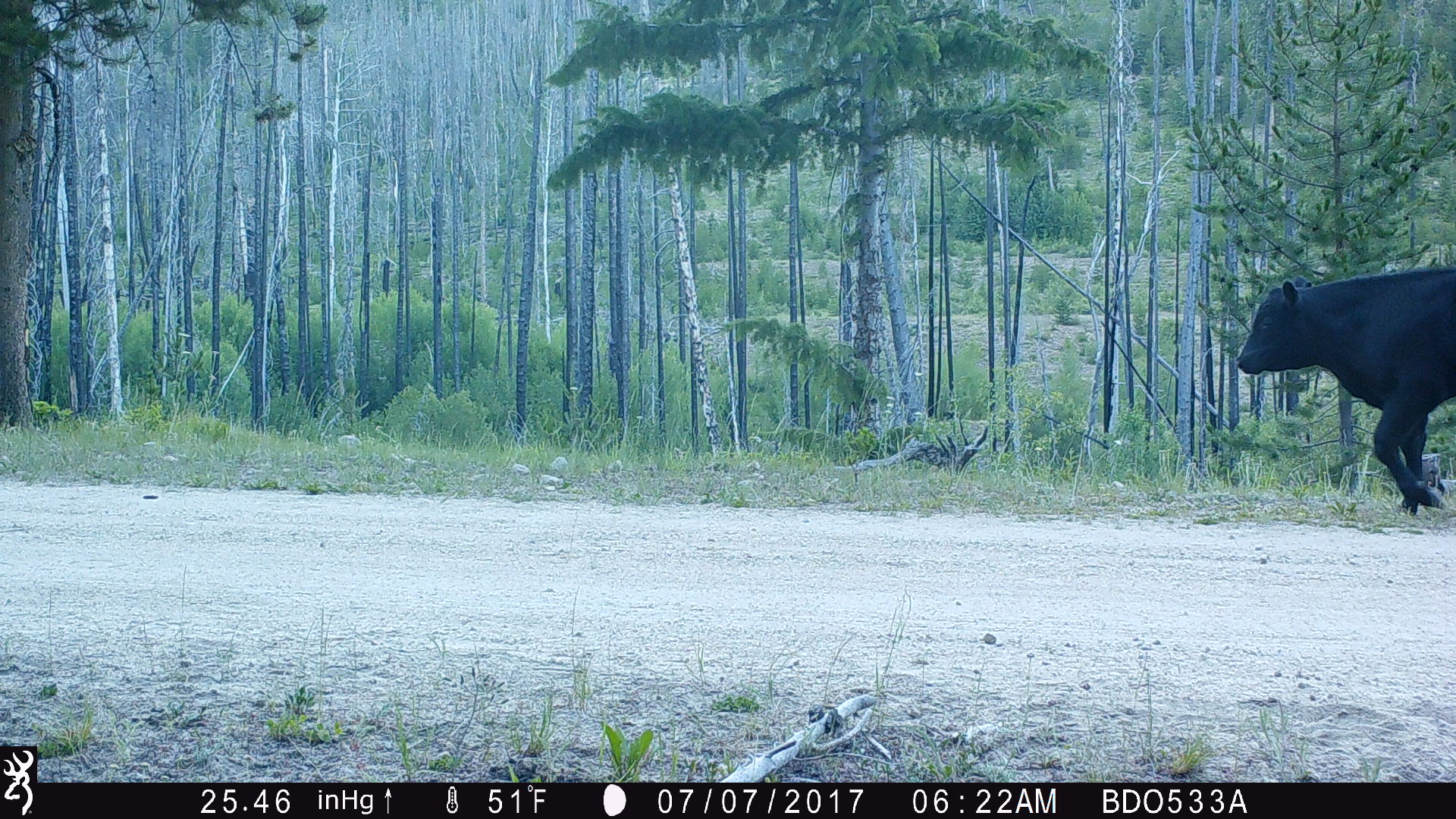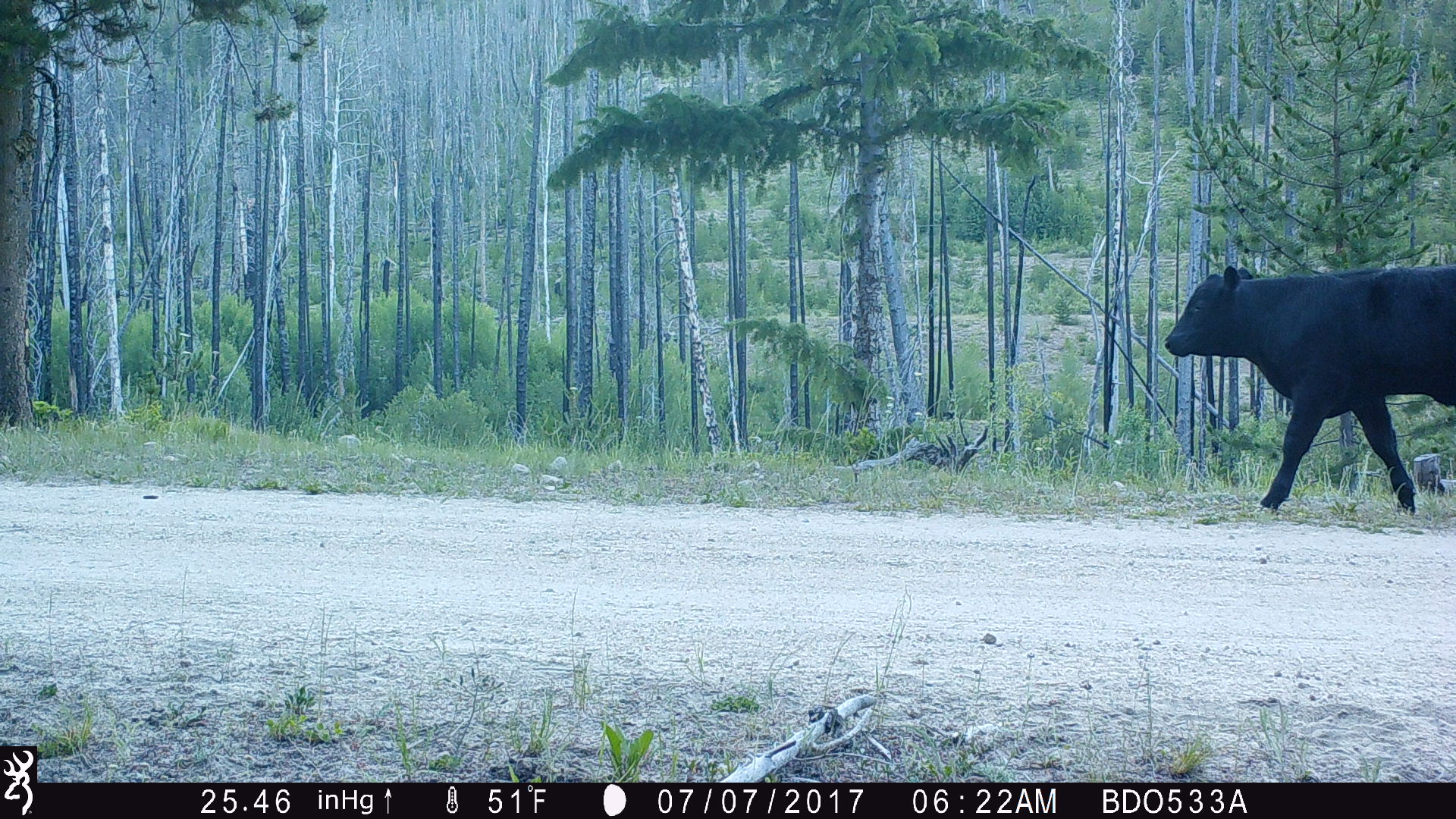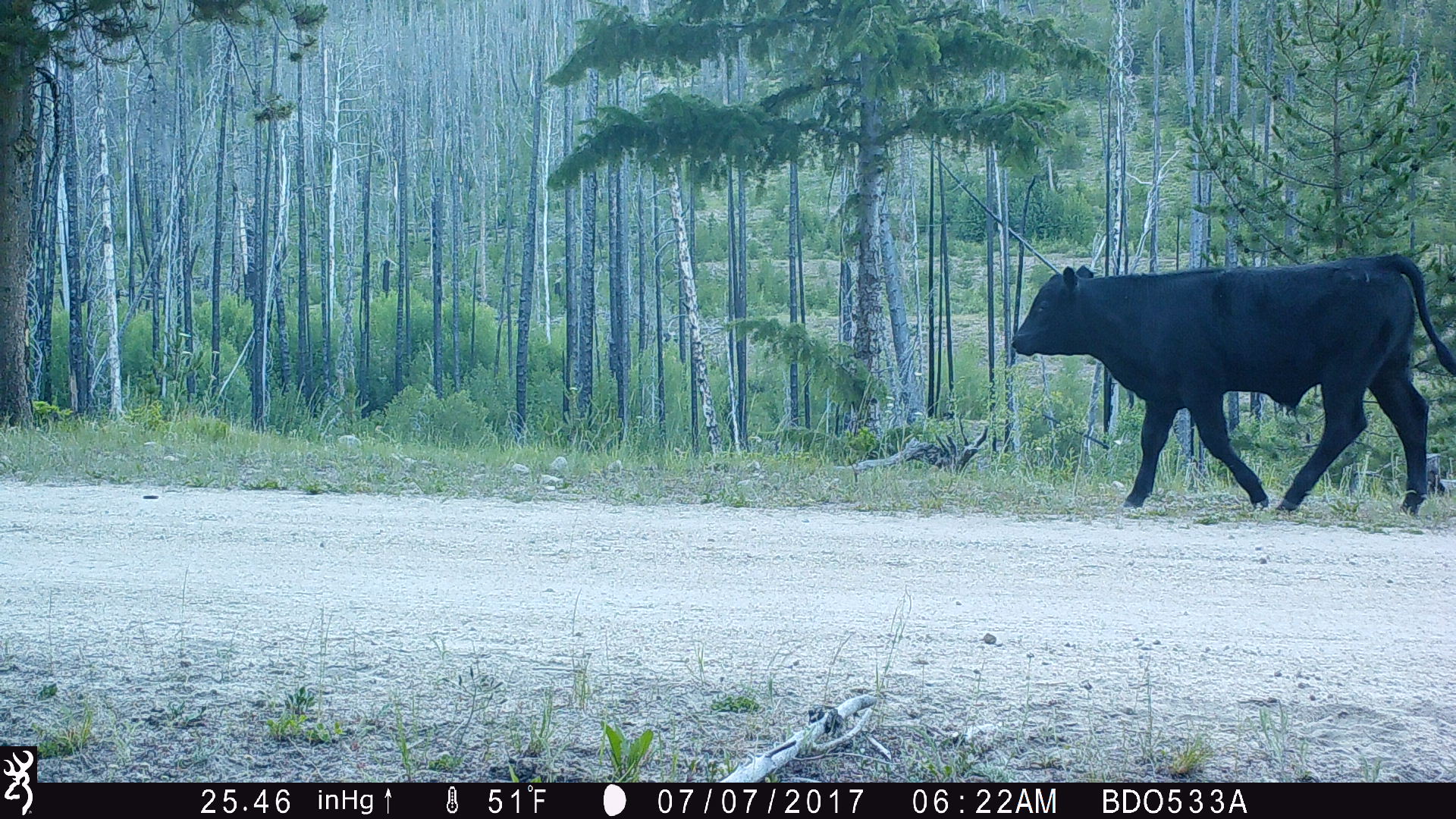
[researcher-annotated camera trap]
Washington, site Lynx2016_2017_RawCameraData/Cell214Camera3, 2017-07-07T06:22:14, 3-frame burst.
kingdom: Animalia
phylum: Chordata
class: Mammalia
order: Artiodactyla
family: Bovidae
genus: Bos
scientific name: Bos taurus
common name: domestic cattle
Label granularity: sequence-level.